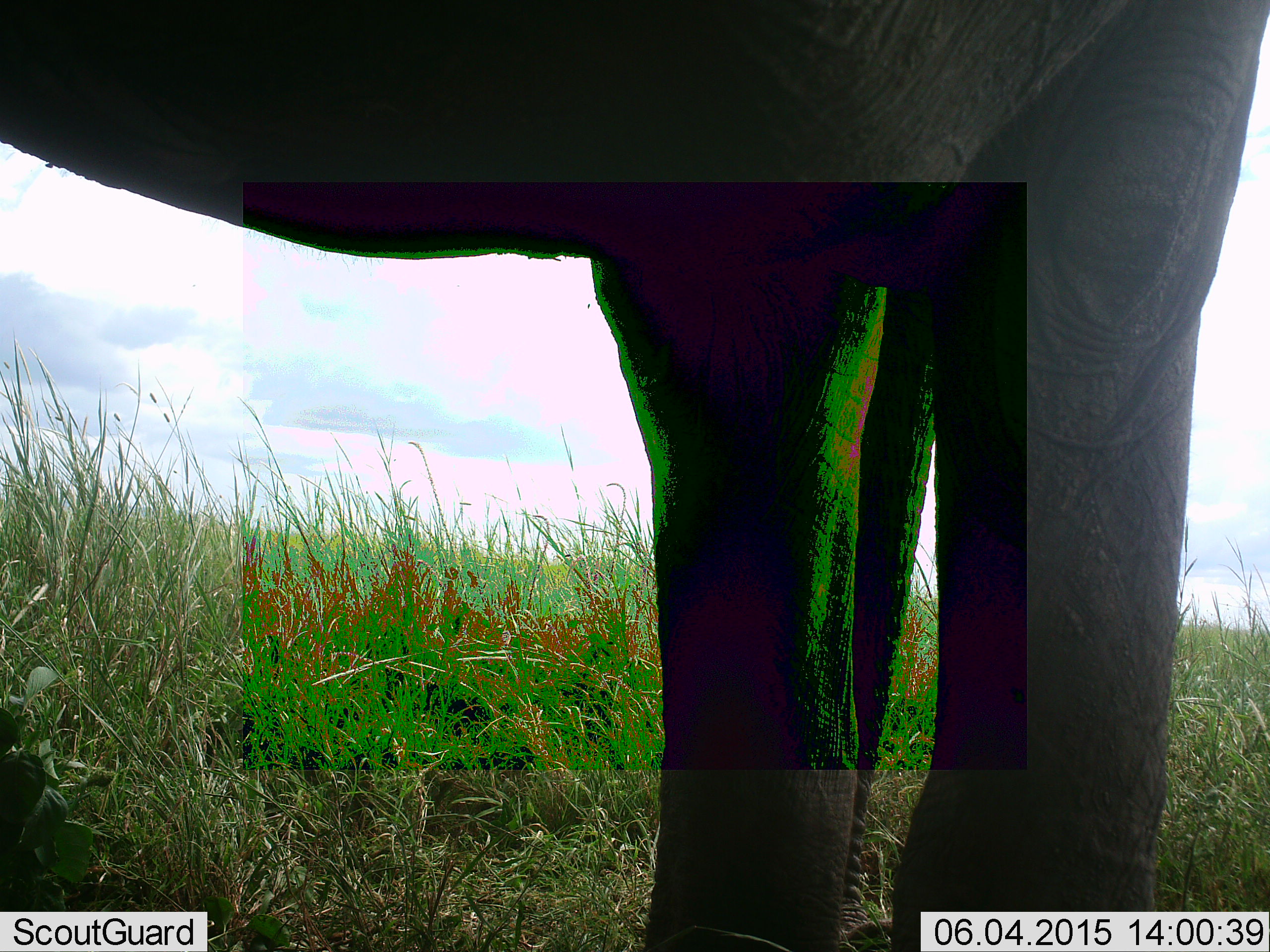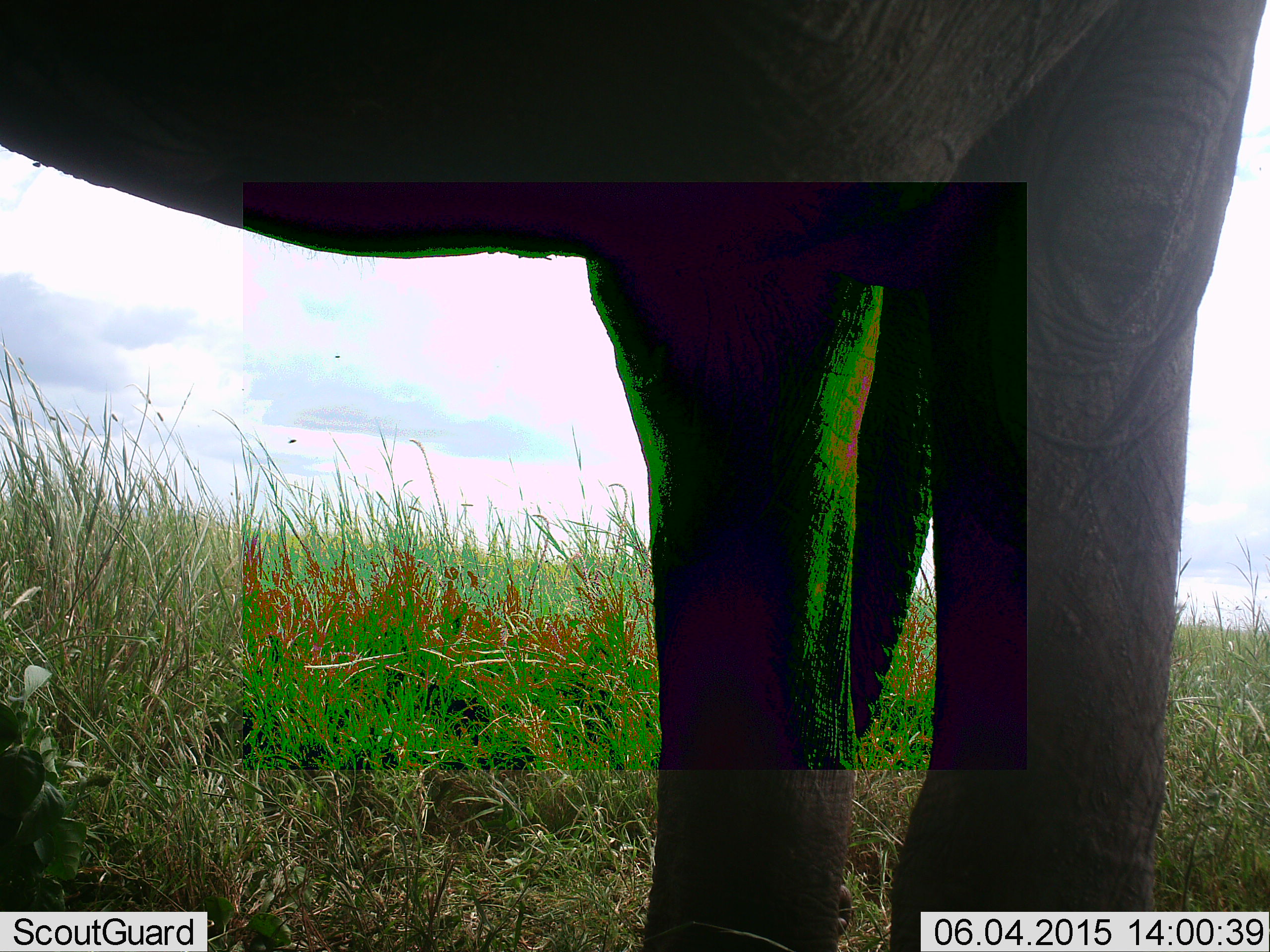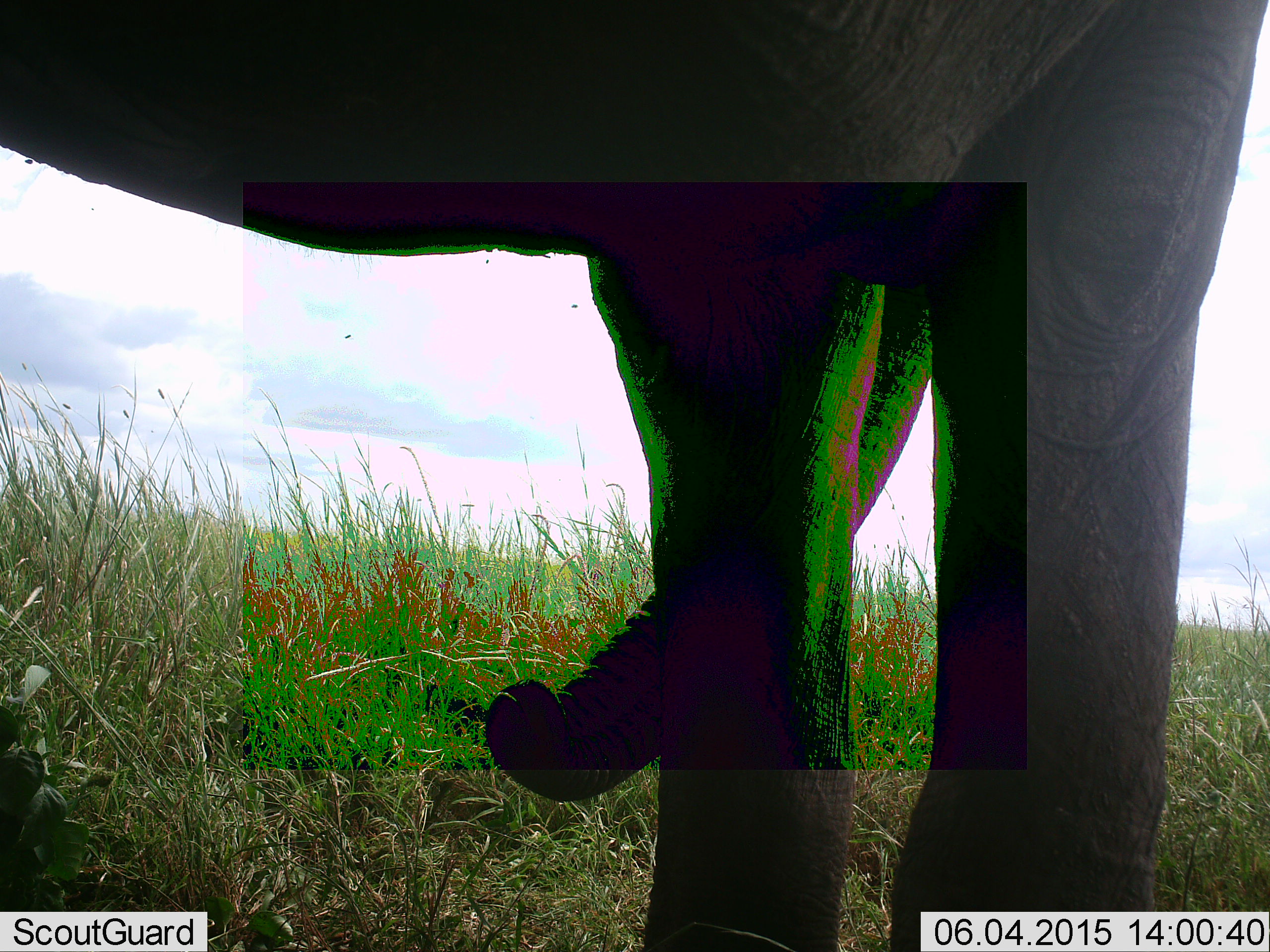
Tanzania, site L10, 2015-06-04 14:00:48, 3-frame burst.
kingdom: Animalia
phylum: Chordata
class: Mammalia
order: Proboscidea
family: Elephantidae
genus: Loxodonta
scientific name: Loxodonta africana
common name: african bush elephant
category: elephant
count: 1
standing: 70%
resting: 0%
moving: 10%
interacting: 0%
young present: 0%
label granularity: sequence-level